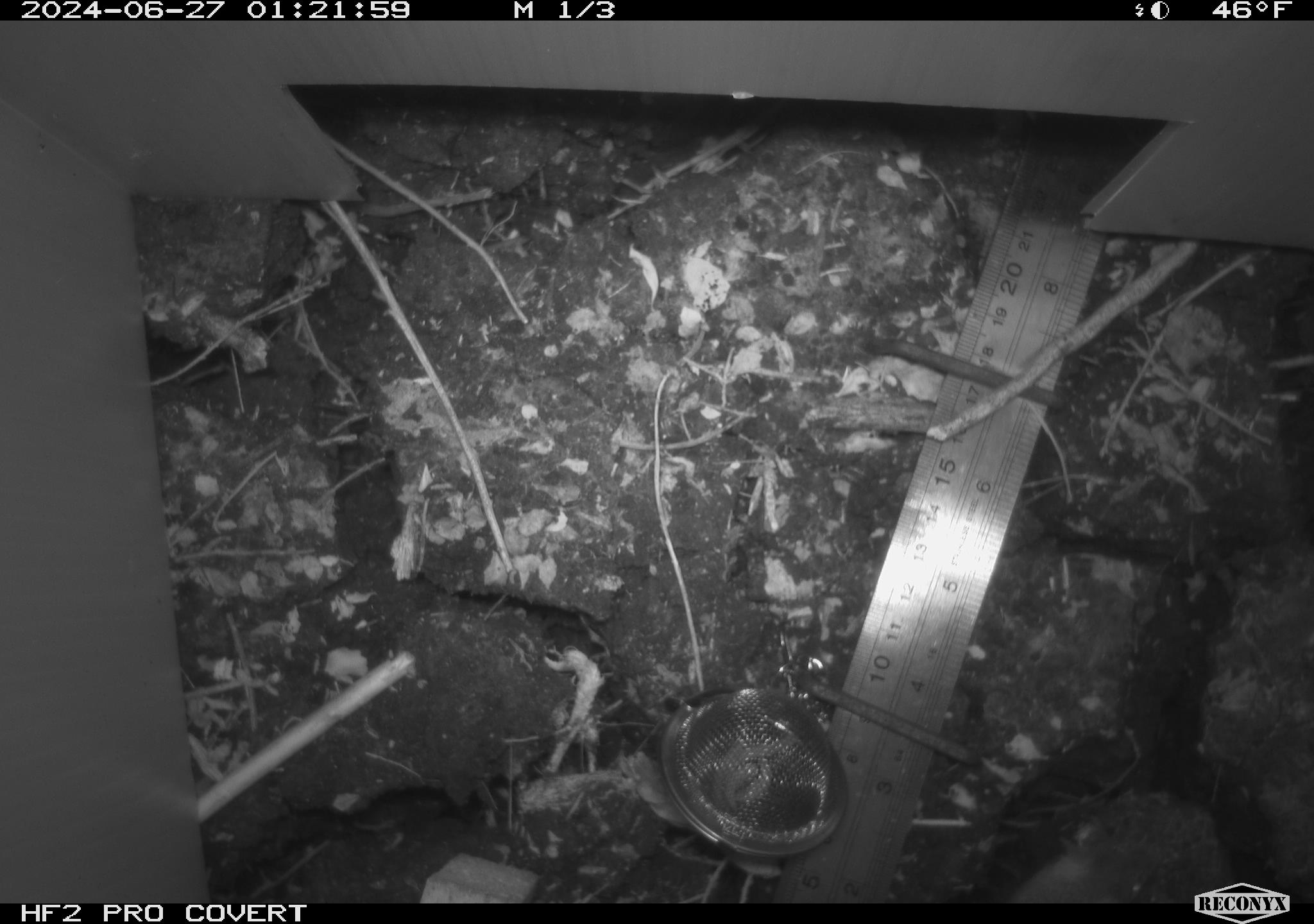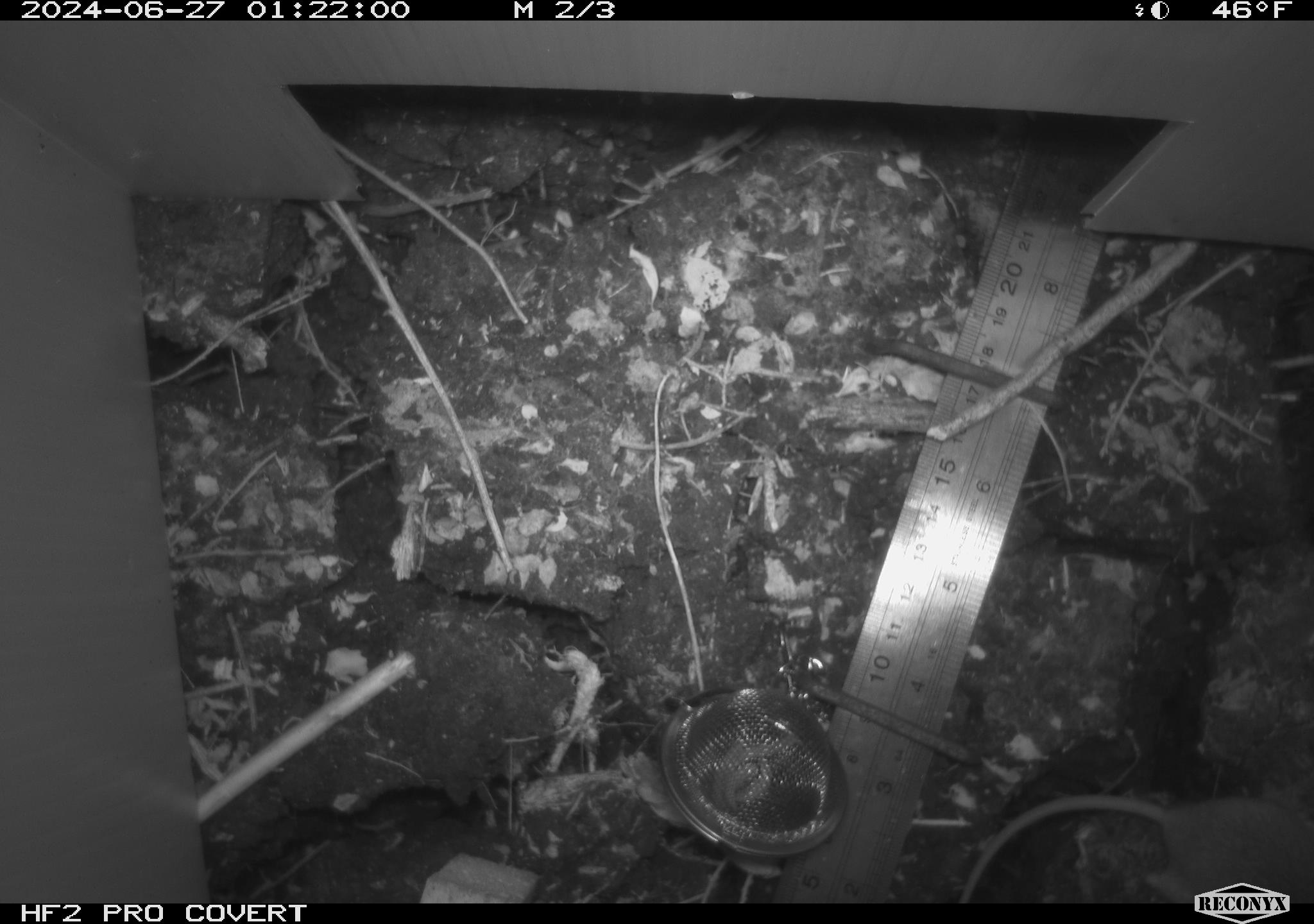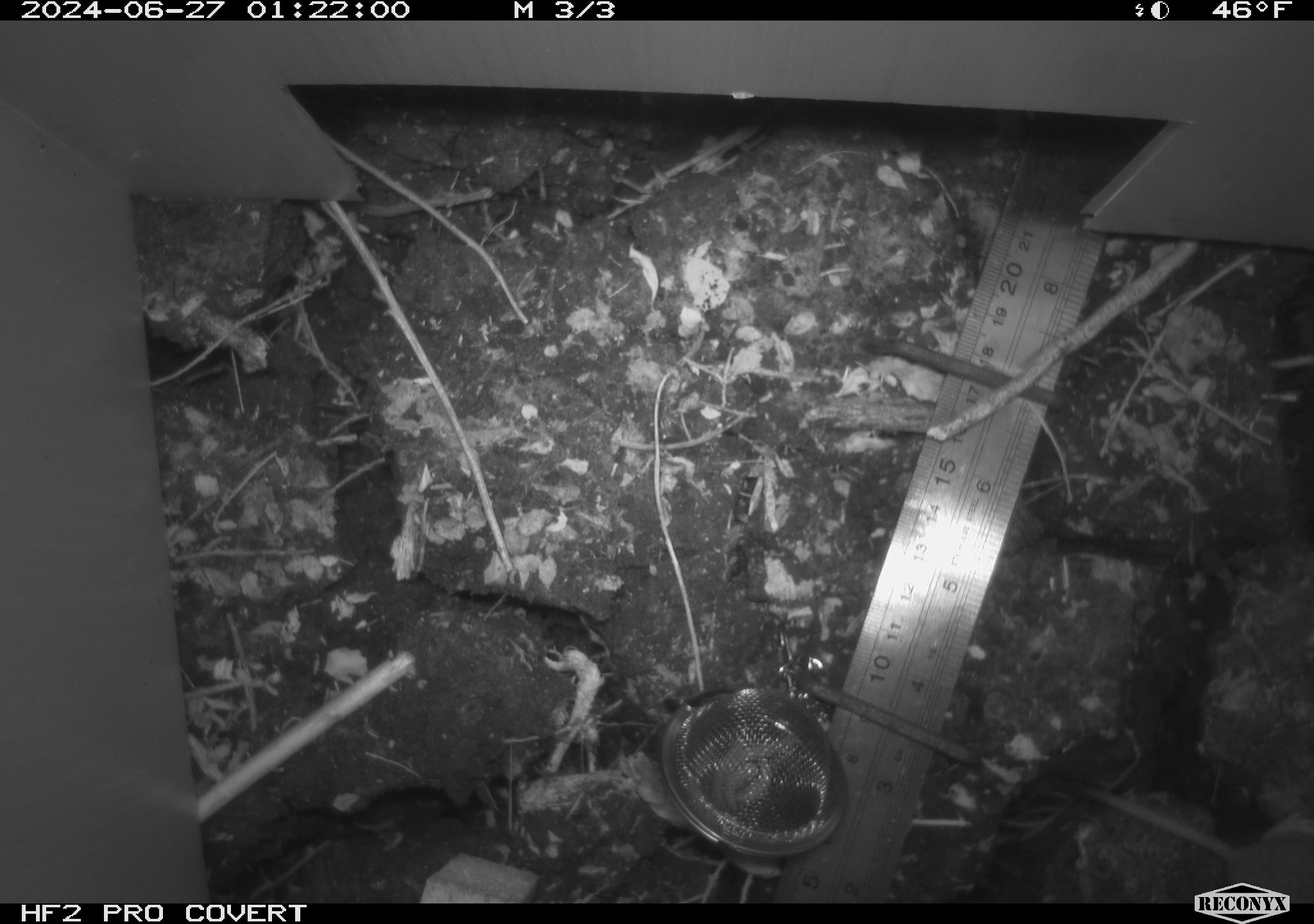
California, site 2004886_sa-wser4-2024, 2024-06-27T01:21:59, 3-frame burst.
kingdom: Animalia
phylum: Chordata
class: Mammalia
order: Rodentia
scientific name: Rodentia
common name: mouse species